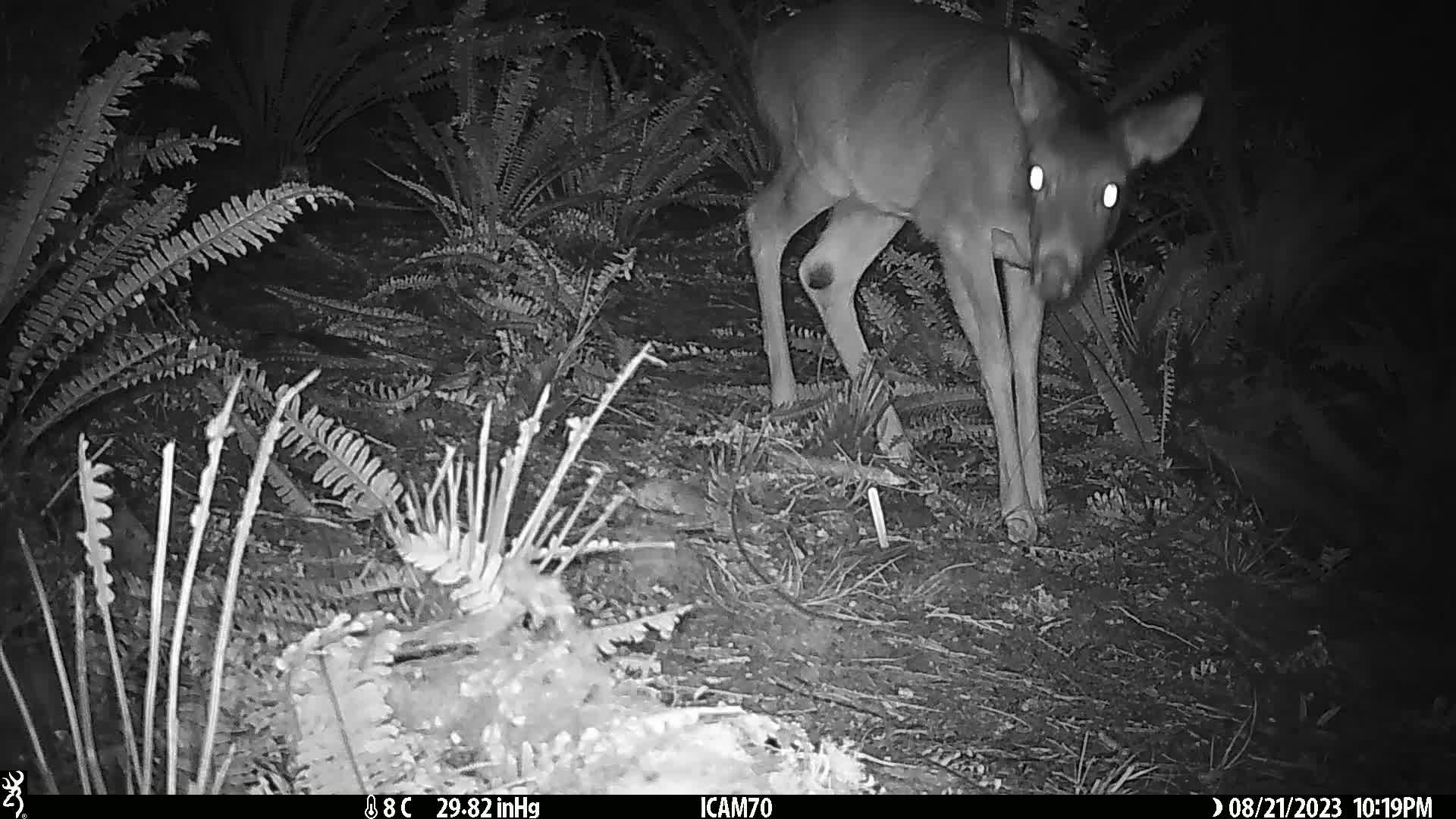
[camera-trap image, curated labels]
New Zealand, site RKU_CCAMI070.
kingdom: Animalia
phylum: Chordata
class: Mammalia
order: Artiodactyla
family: Cervidae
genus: Odocoileus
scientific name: Odocoileus virginianus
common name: white-tailed deer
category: white tailed deer